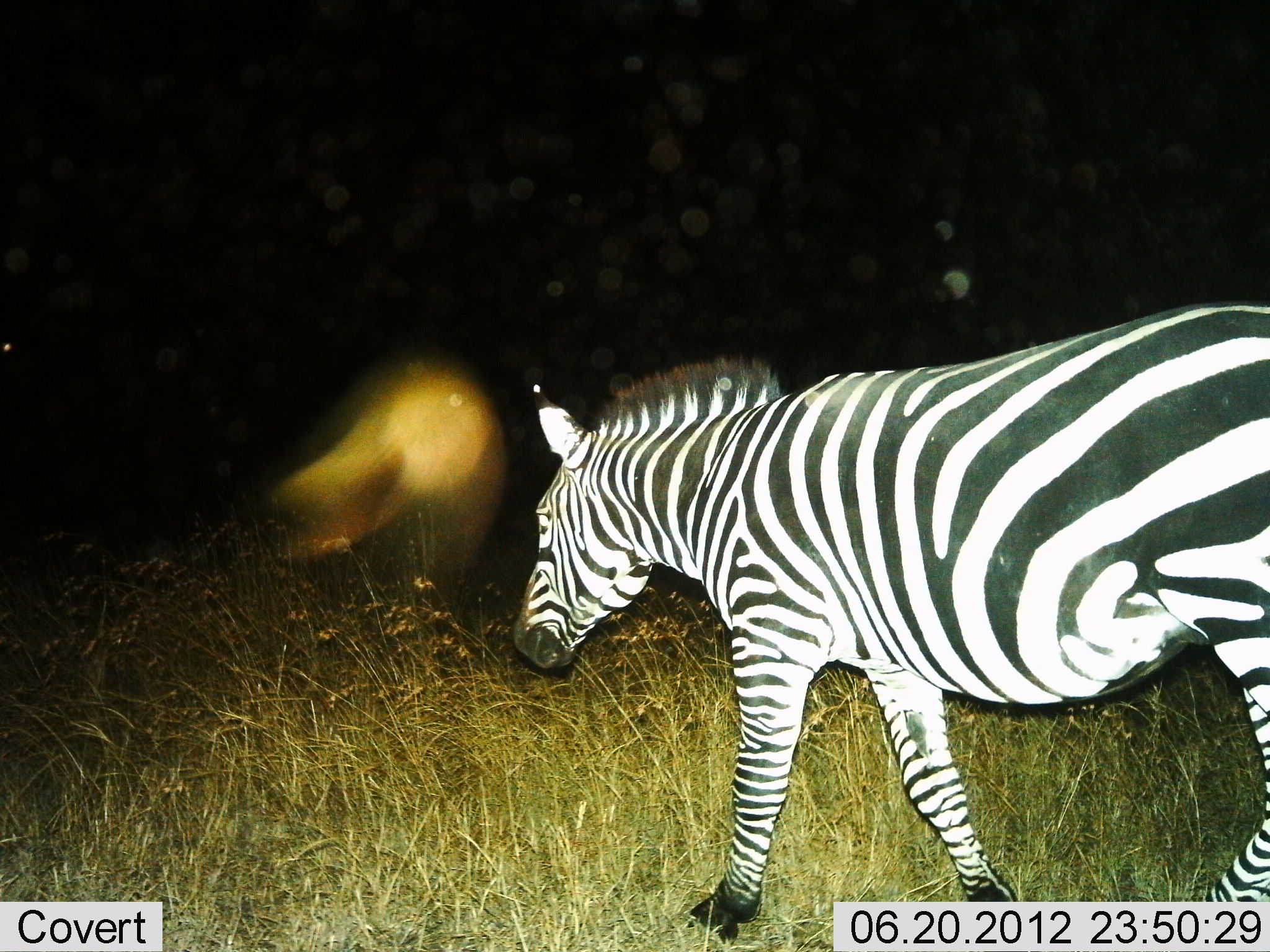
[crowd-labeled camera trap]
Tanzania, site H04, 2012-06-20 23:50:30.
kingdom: Animalia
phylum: Chordata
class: Mammalia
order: Perissodactyla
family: Equidae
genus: Equus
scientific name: Equus quagga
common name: plains zebra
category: zebra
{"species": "zebra (plains zebra) (Equus quagga)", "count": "1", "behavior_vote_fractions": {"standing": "10%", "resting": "0%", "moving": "100%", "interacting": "0%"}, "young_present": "0%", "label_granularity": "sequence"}